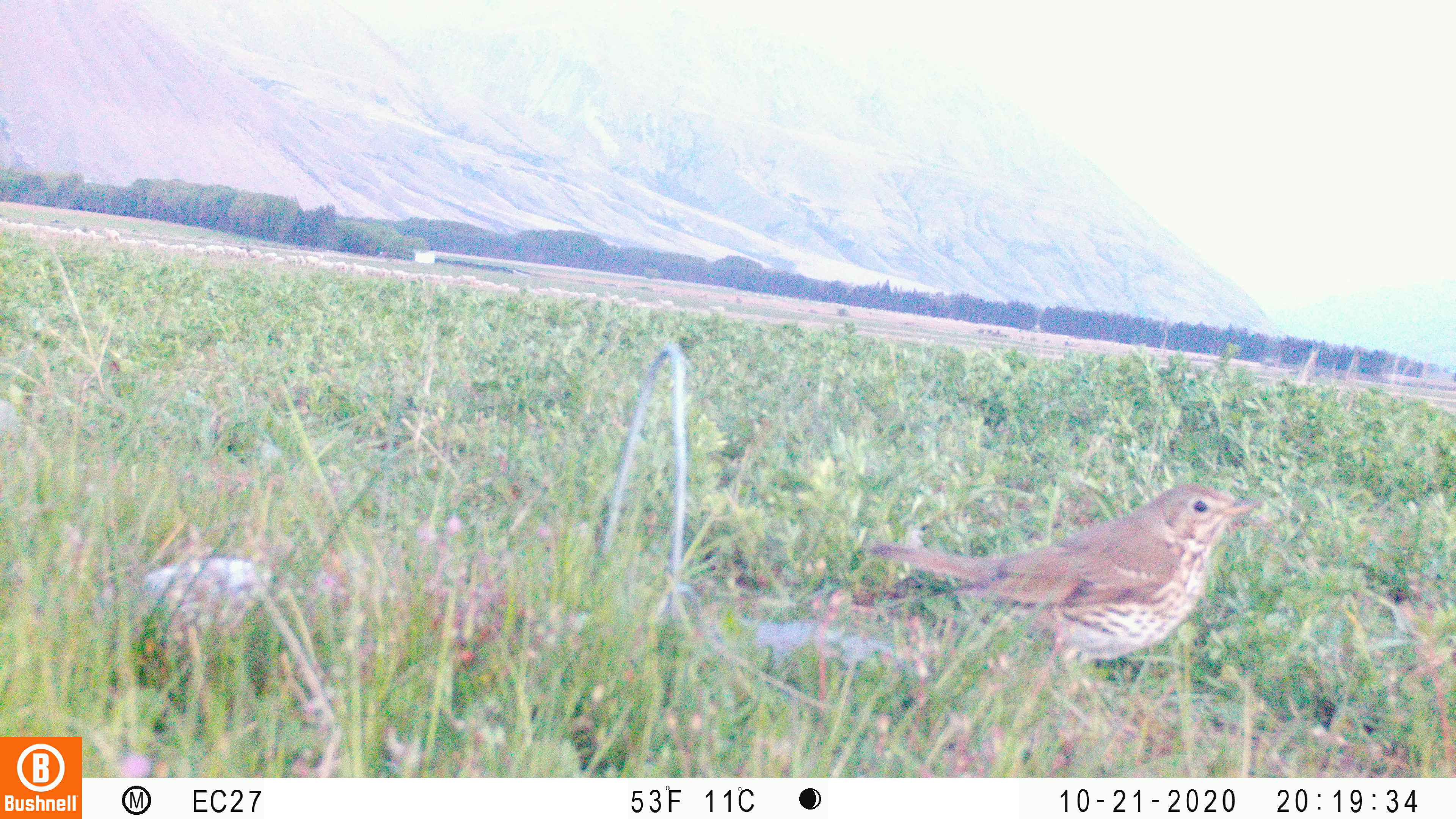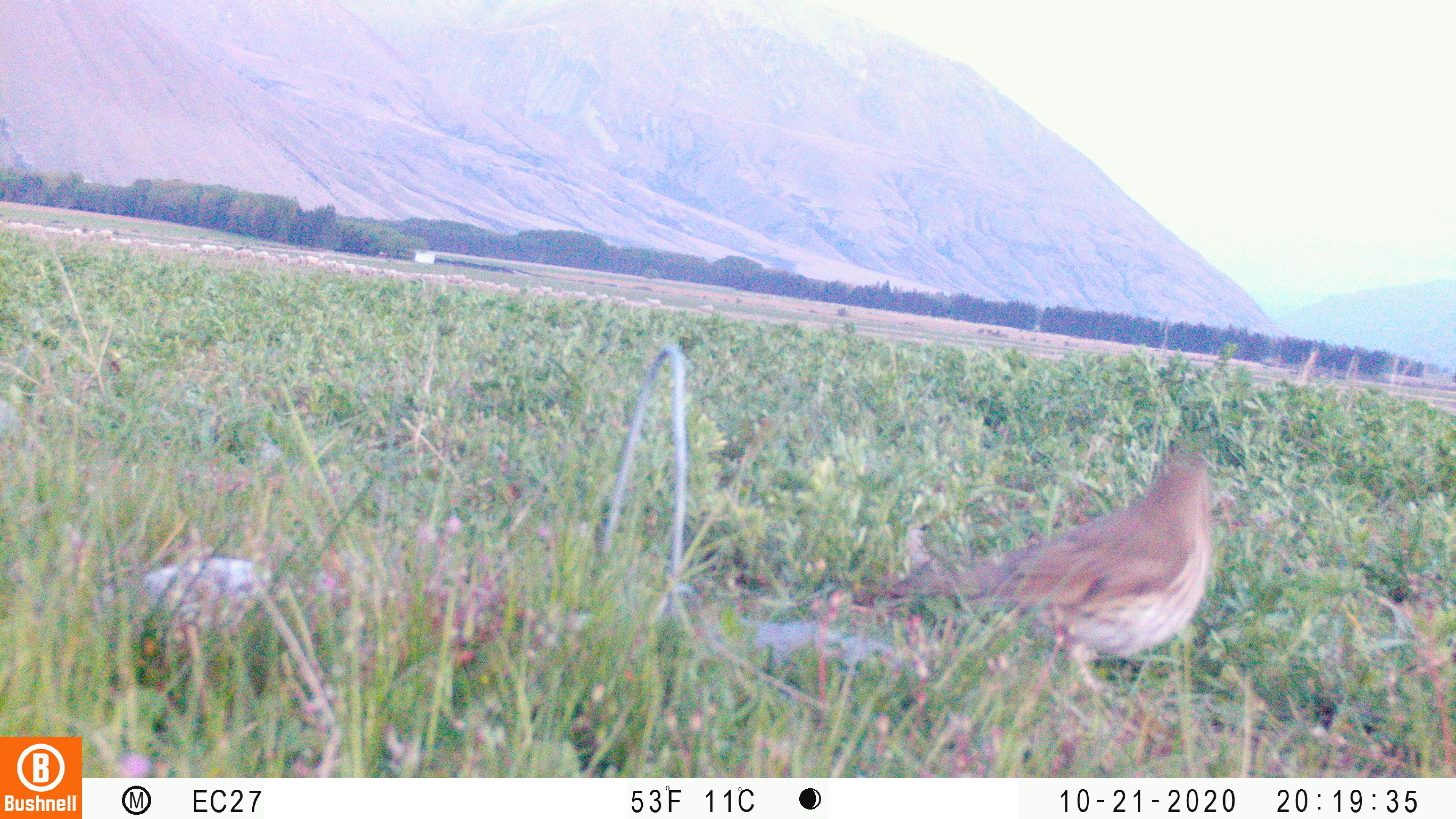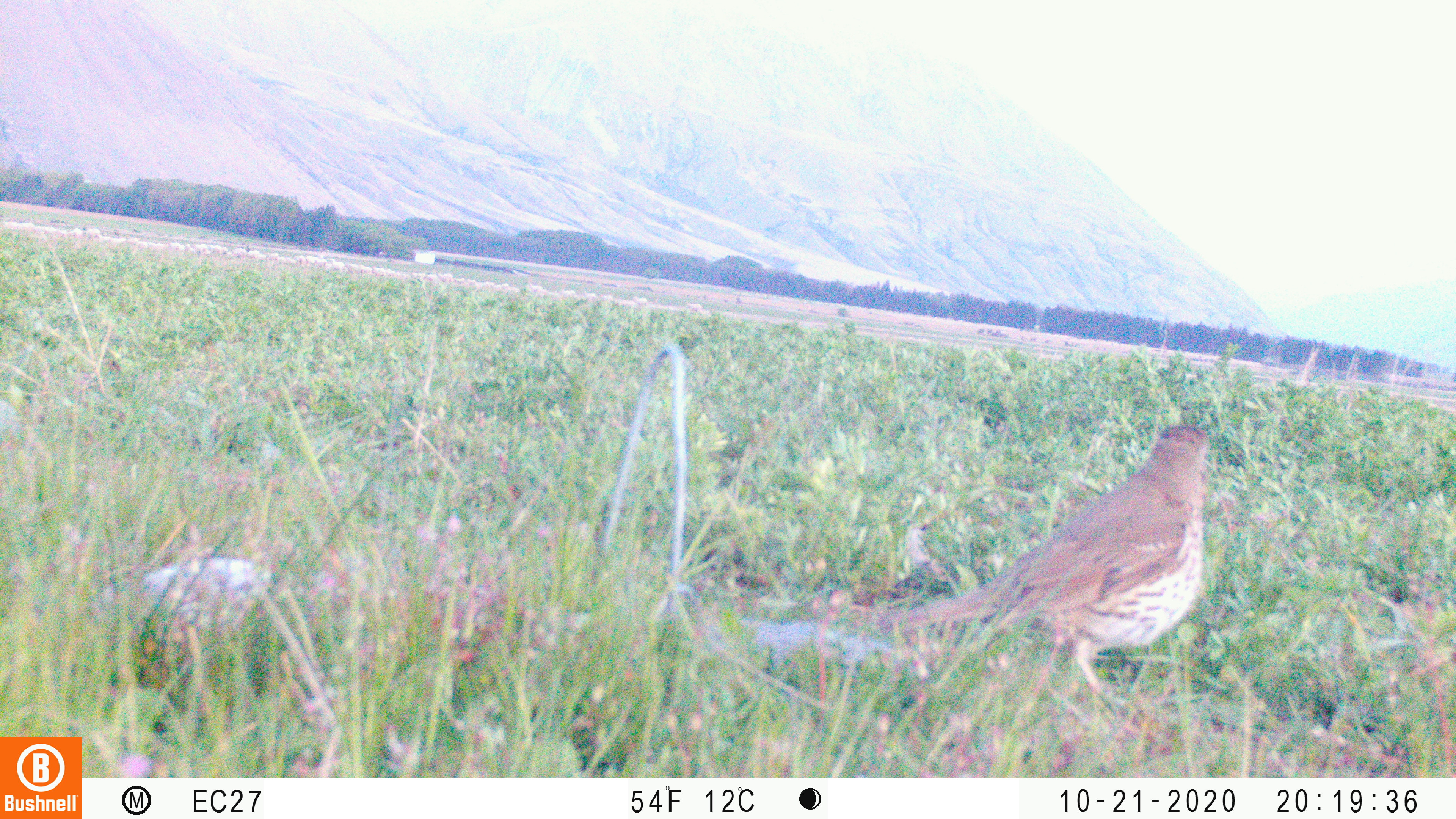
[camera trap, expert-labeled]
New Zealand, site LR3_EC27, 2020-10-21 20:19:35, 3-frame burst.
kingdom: Animalia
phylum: Chordata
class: Aves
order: Passeriformes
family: Turdidae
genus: Turdus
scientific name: Turdus philomelos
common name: song thrush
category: thrush